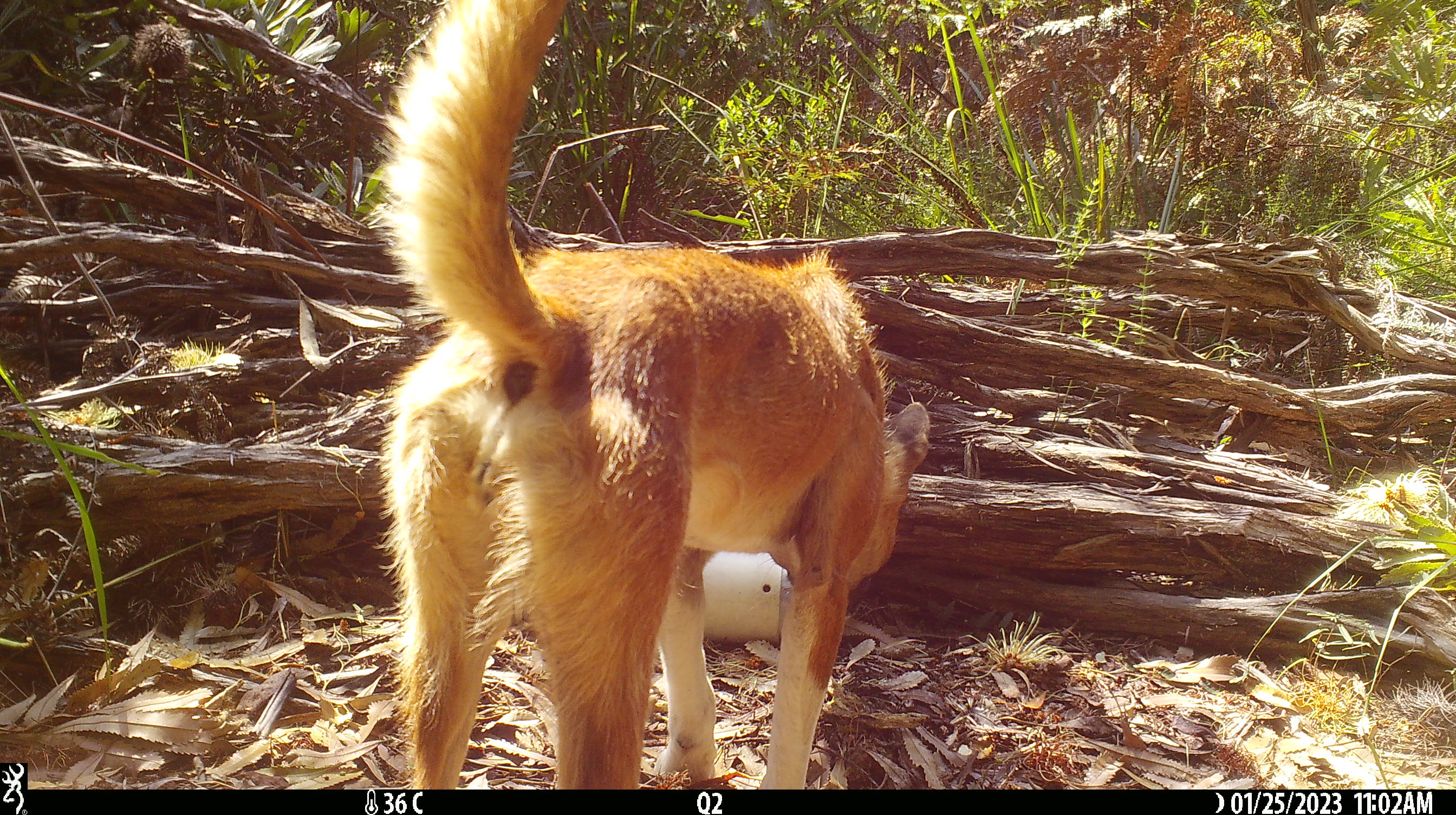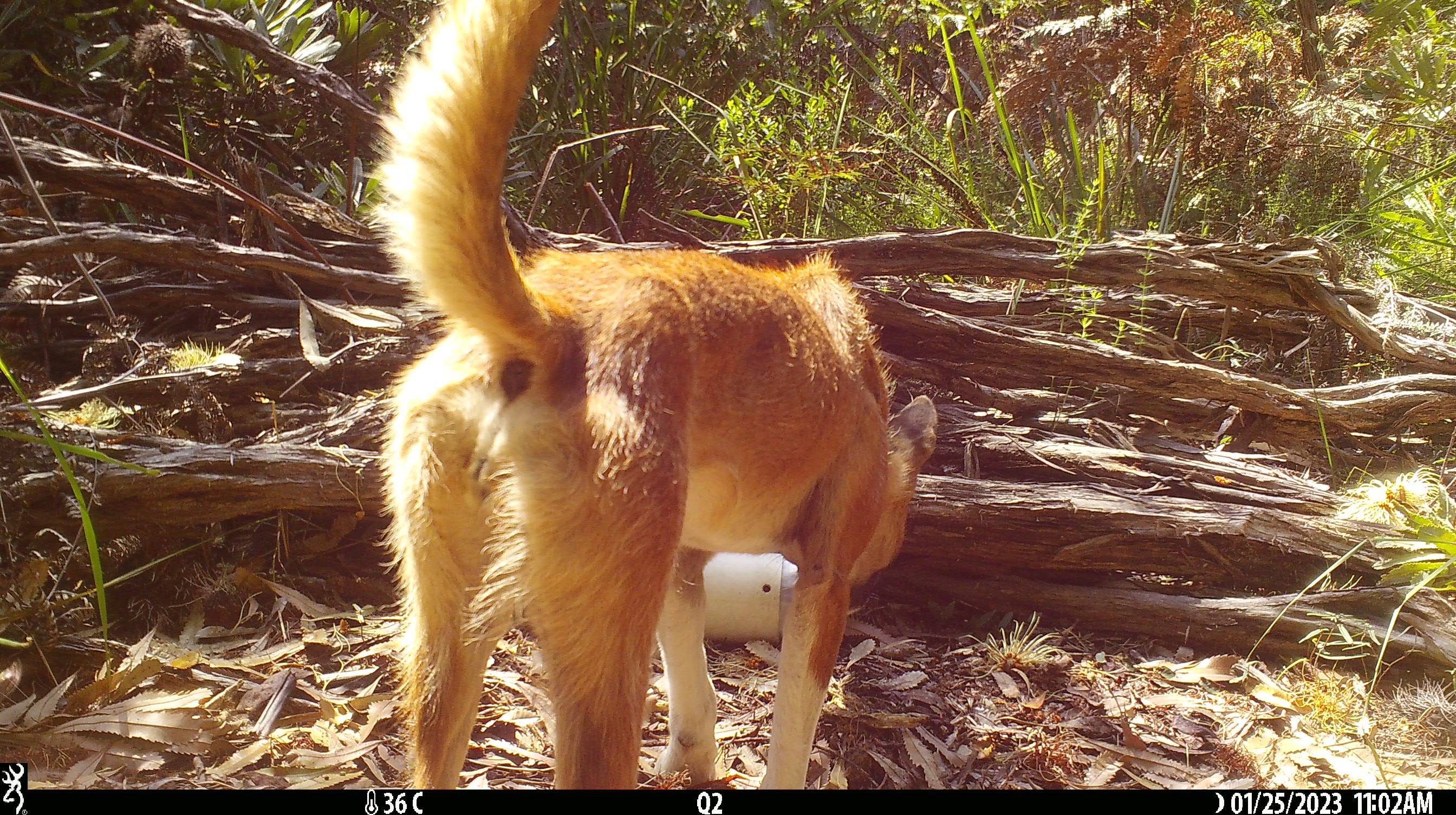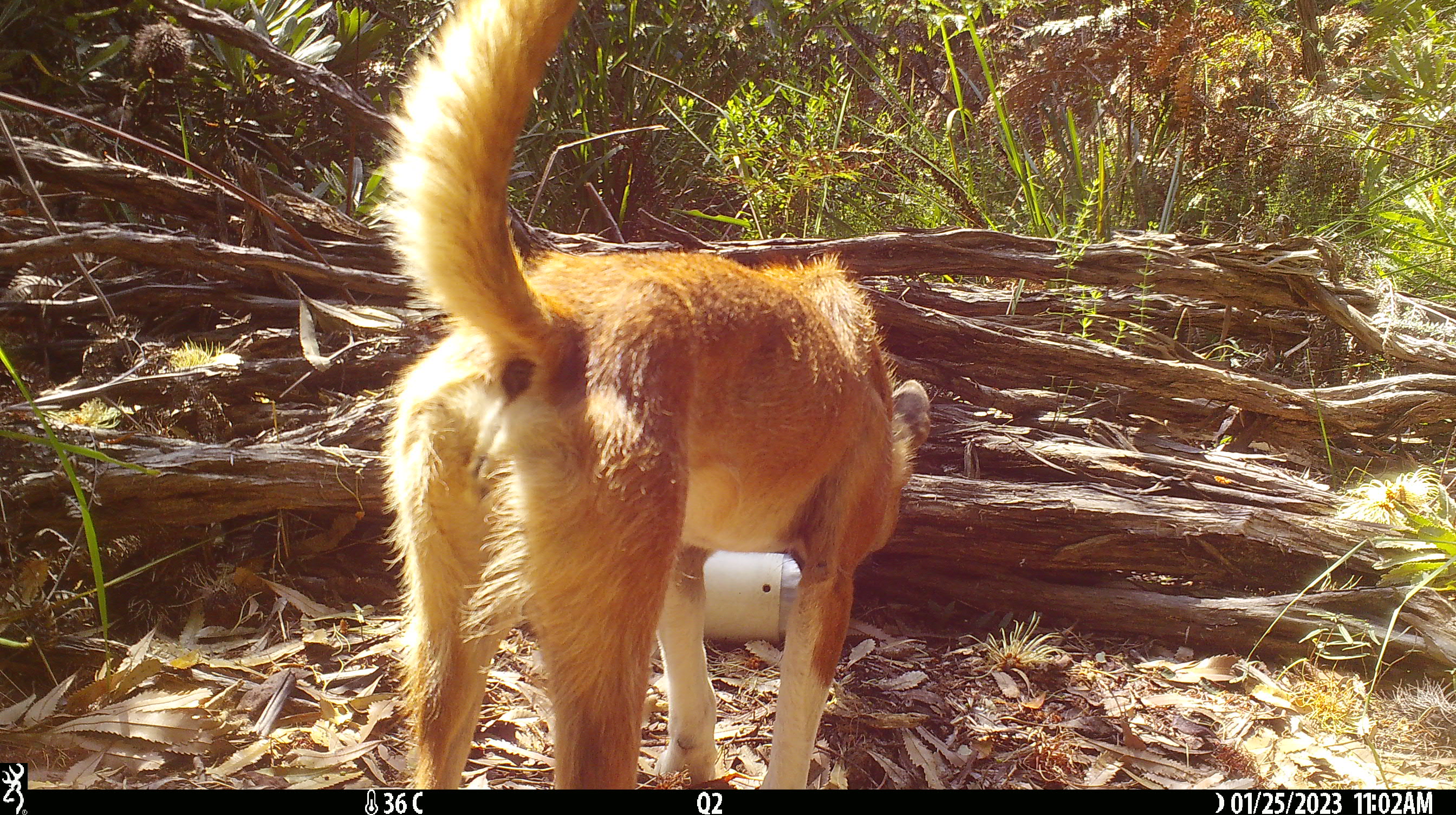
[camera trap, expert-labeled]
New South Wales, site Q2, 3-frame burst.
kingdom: Animalia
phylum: Chordata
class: Mammalia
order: Carnivora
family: Canidae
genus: Canis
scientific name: Canis familiaris dingo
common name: dingo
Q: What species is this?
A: Dingo (Canis familiaris dingo).